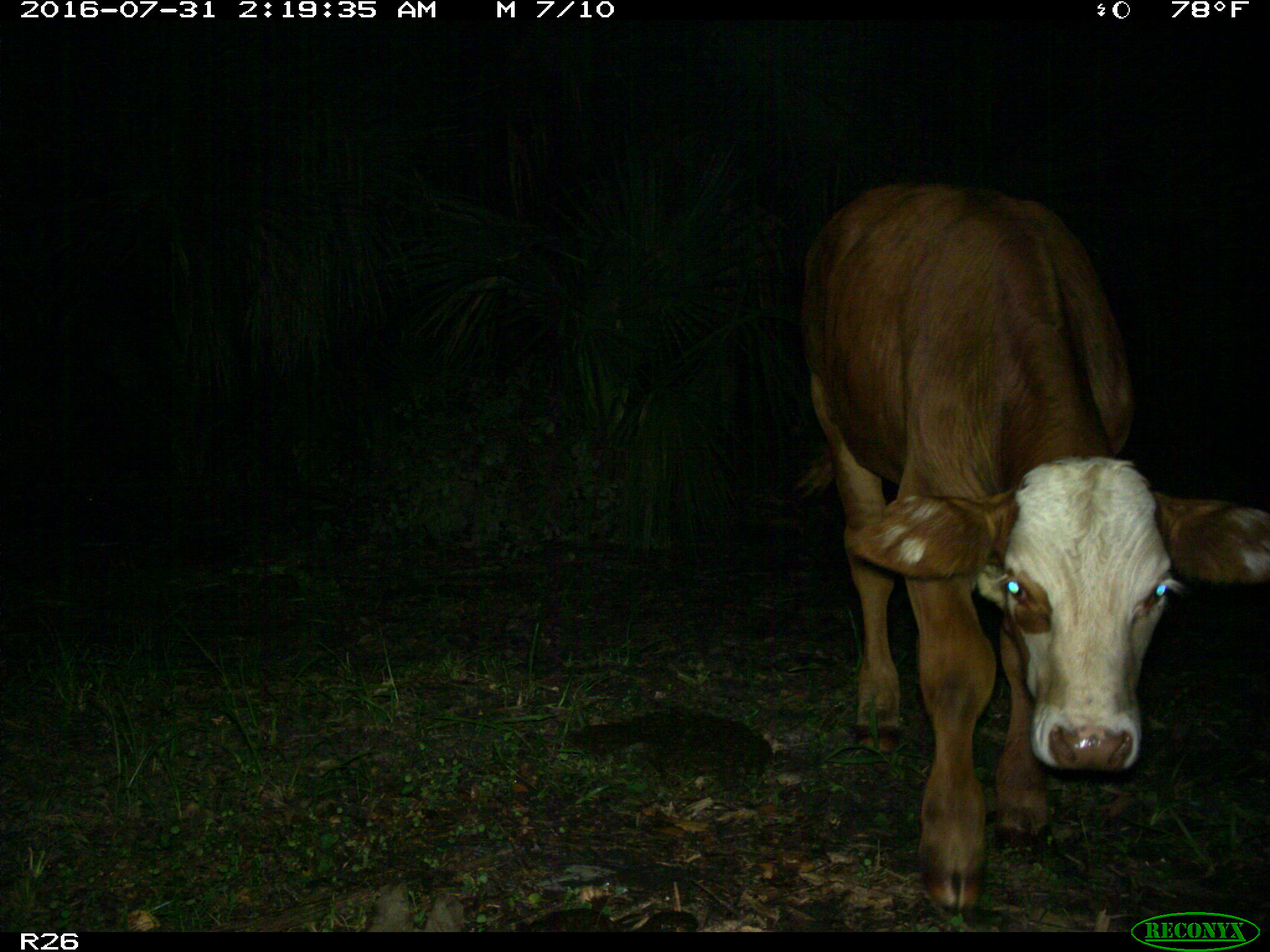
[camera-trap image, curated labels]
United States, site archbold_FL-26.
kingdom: Animalia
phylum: Chordata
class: Mammalia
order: Artiodactyla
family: Bovidae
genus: Bos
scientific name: Bos taurus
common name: domestic cow